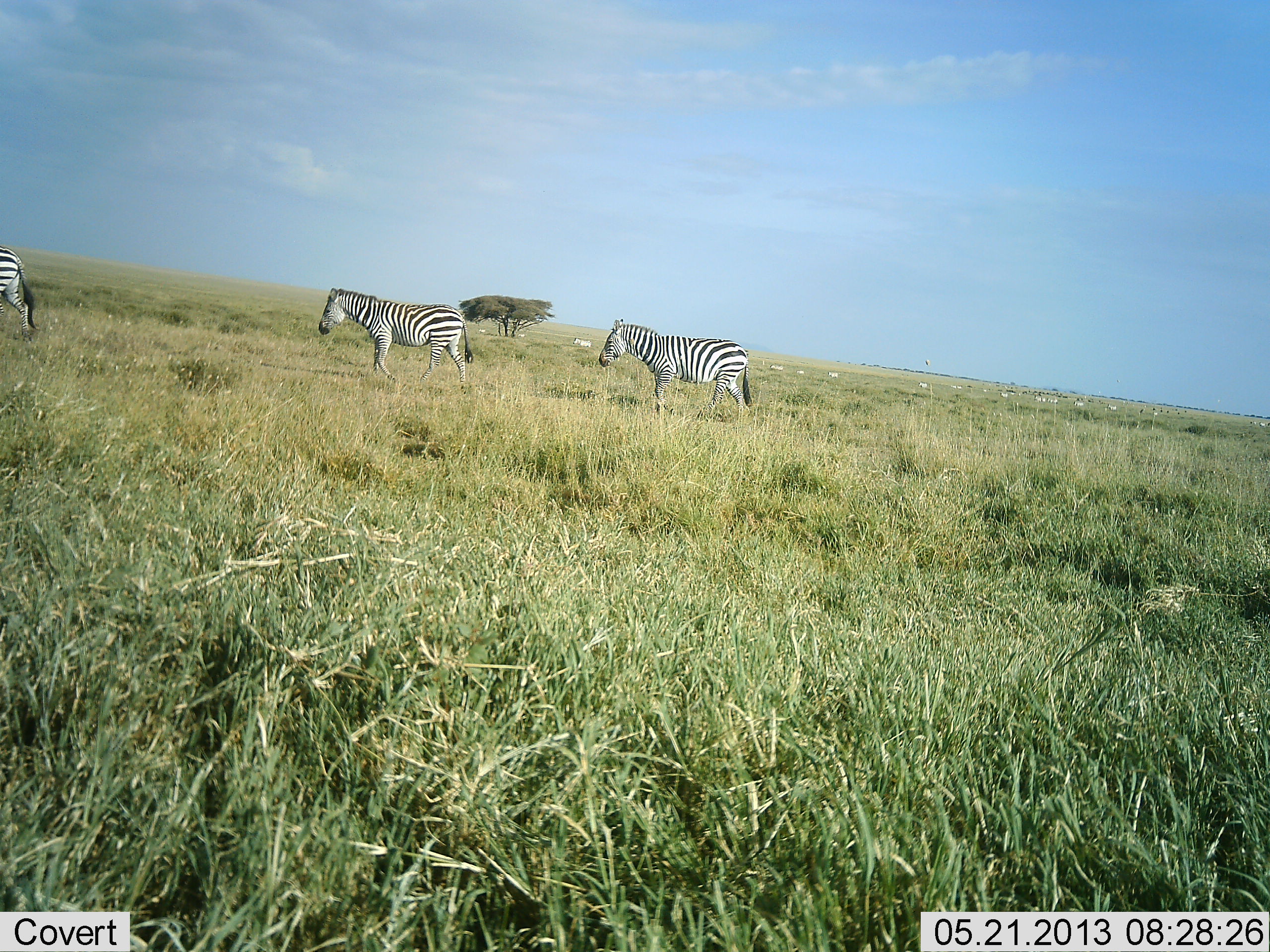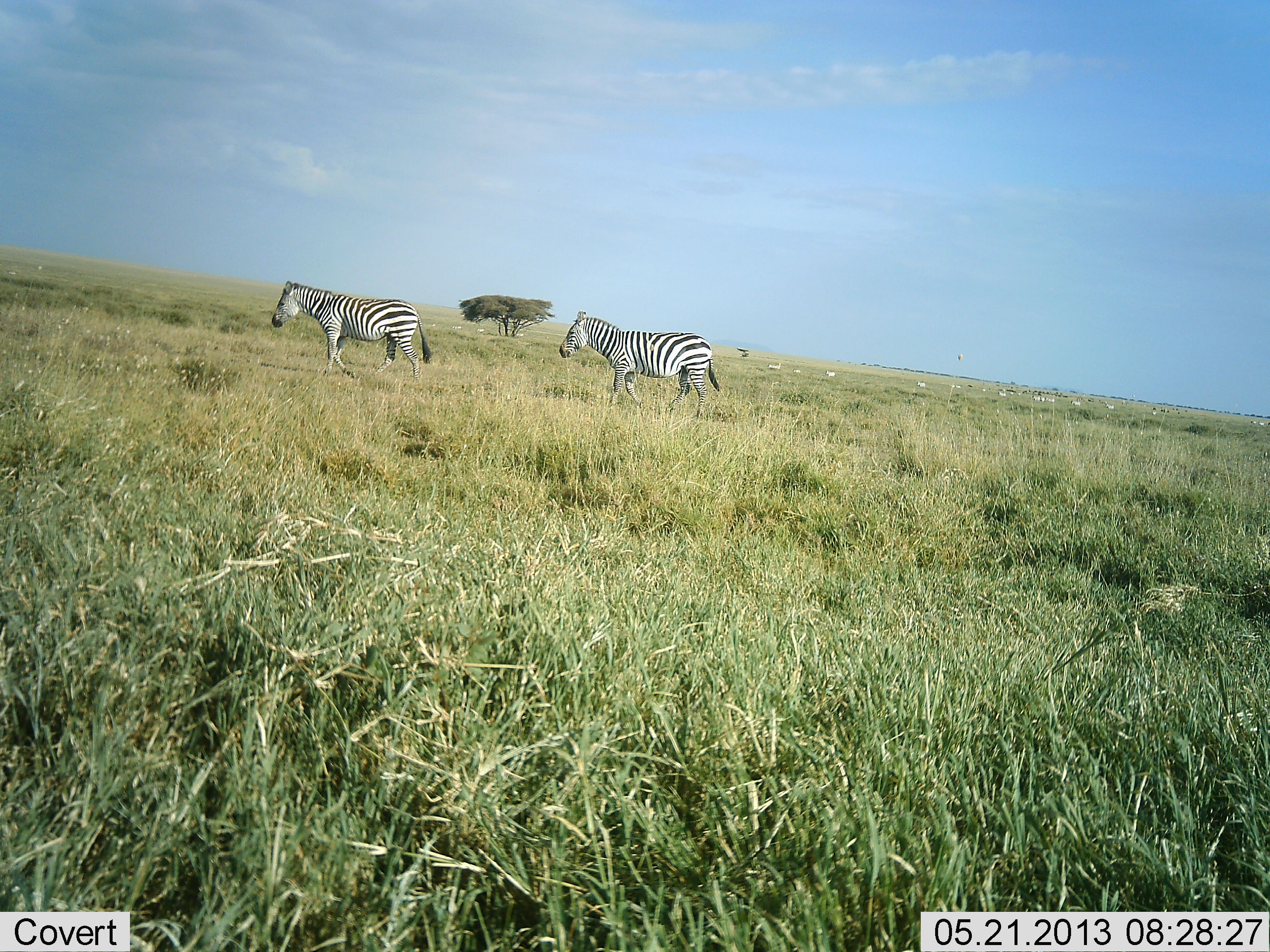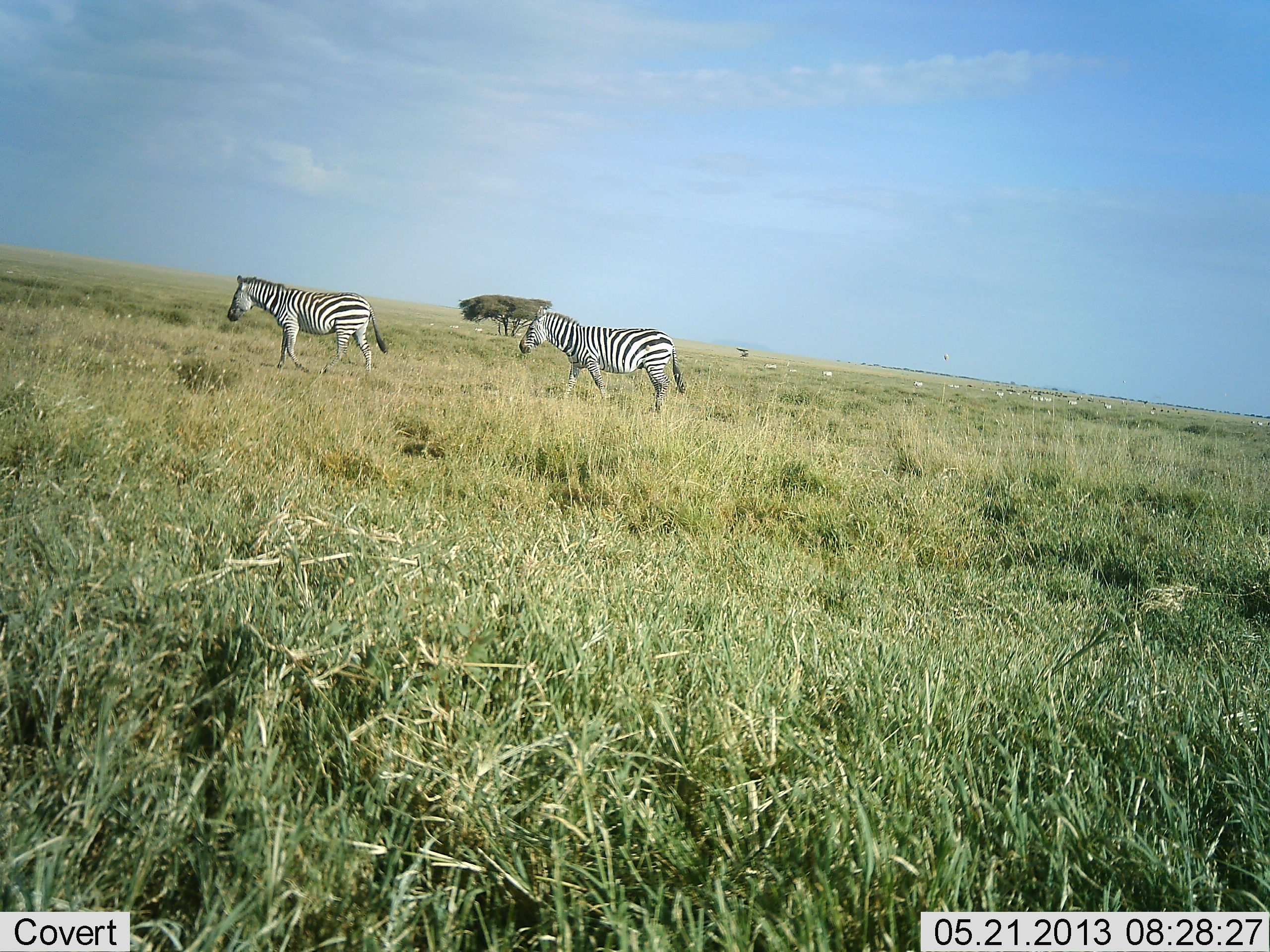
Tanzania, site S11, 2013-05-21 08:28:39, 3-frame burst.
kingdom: Animalia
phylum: Chordata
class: Mammalia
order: Perissodactyla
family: Equidae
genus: Equus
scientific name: Equus quagga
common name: plains zebra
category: zebra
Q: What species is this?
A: Zebra (plains zebra) (Equus quagga).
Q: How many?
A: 3.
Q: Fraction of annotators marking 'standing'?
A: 0%.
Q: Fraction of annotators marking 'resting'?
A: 0%.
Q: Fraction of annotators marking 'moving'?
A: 100%.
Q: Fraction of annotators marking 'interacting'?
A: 0%.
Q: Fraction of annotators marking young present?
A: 0%.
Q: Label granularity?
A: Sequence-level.